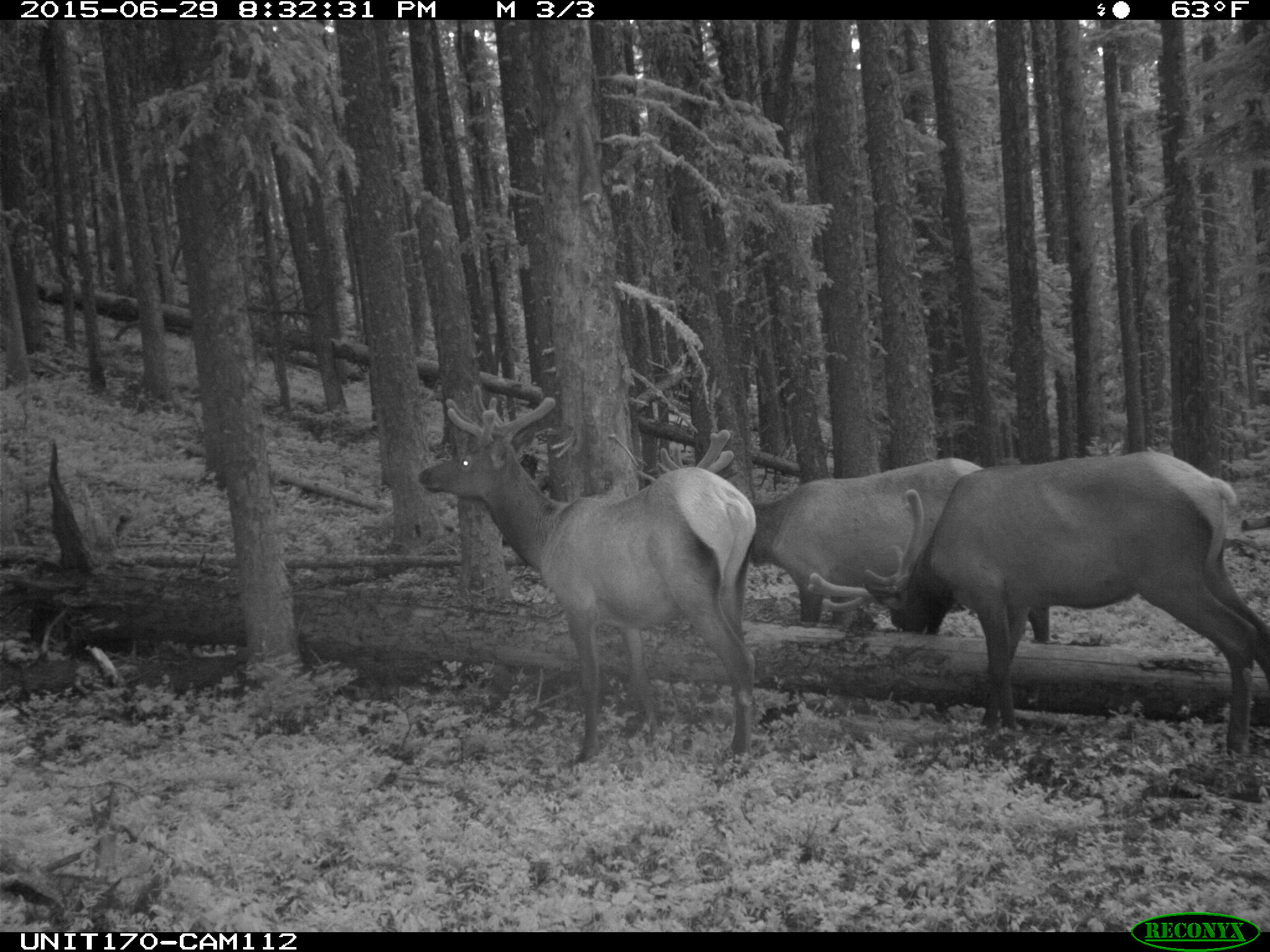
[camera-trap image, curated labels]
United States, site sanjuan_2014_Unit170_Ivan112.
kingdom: Animalia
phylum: Chordata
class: Mammalia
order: Artiodactyla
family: Cervidae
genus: Cervus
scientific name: Cervus elaphus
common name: red deer